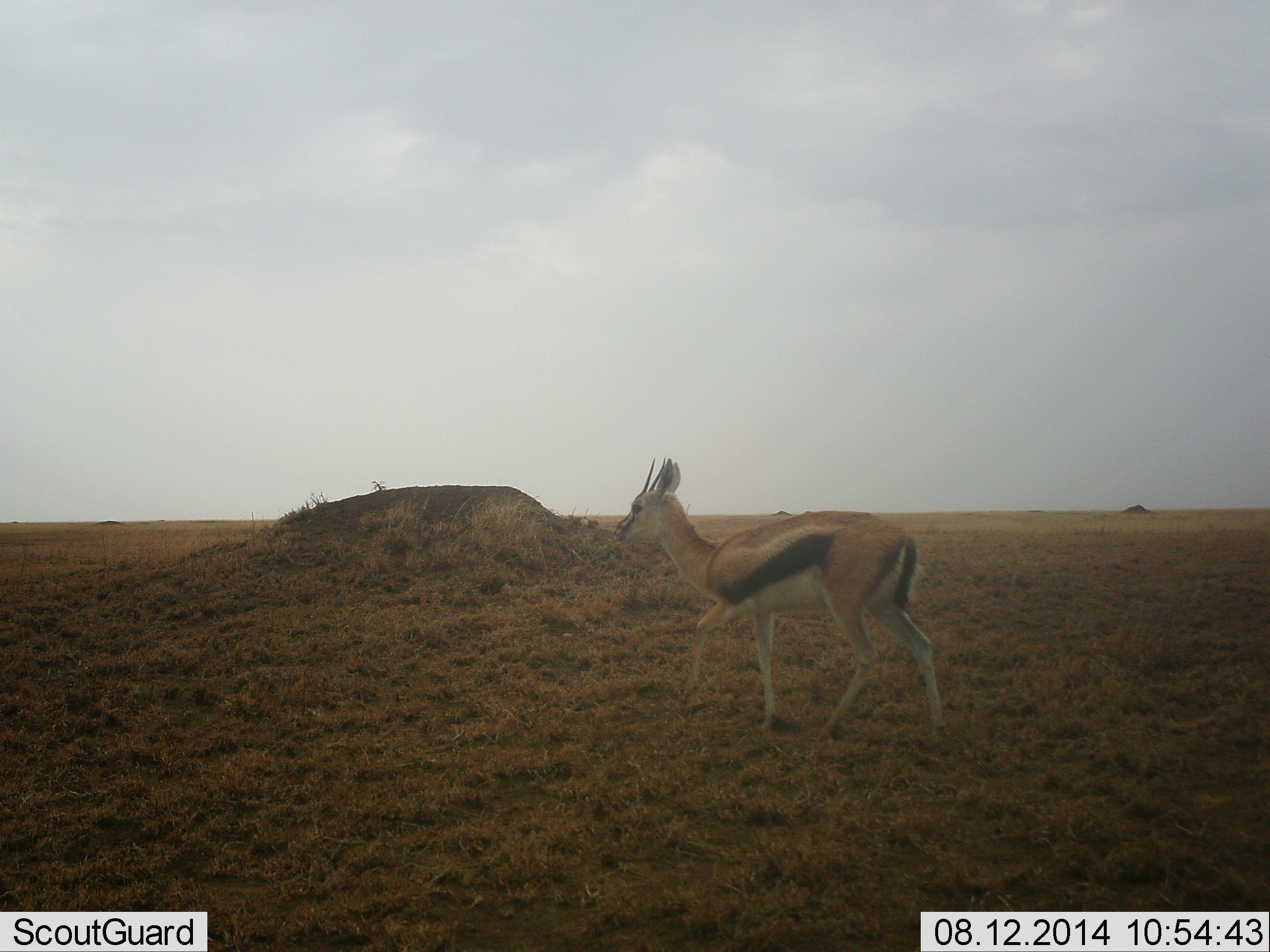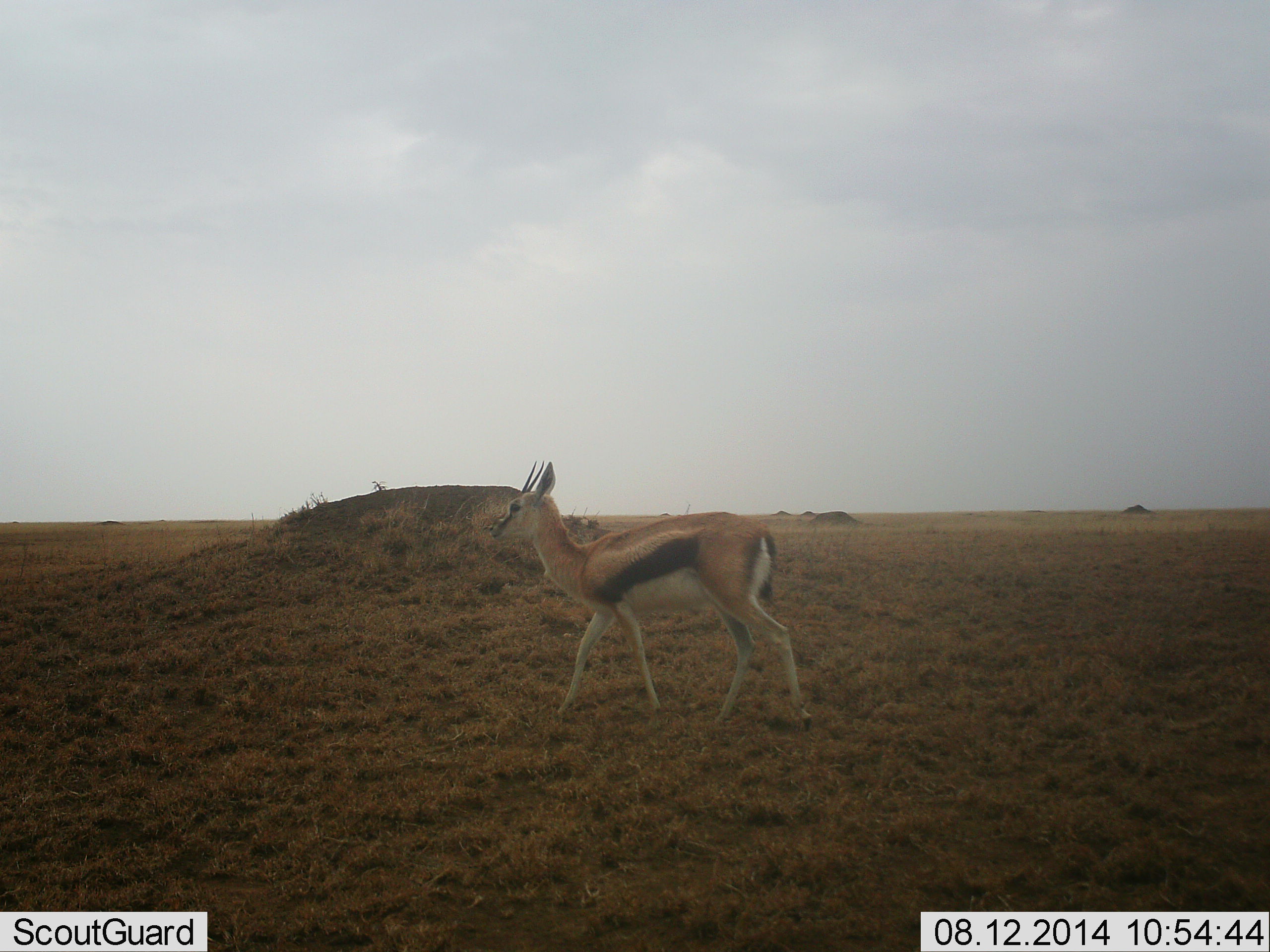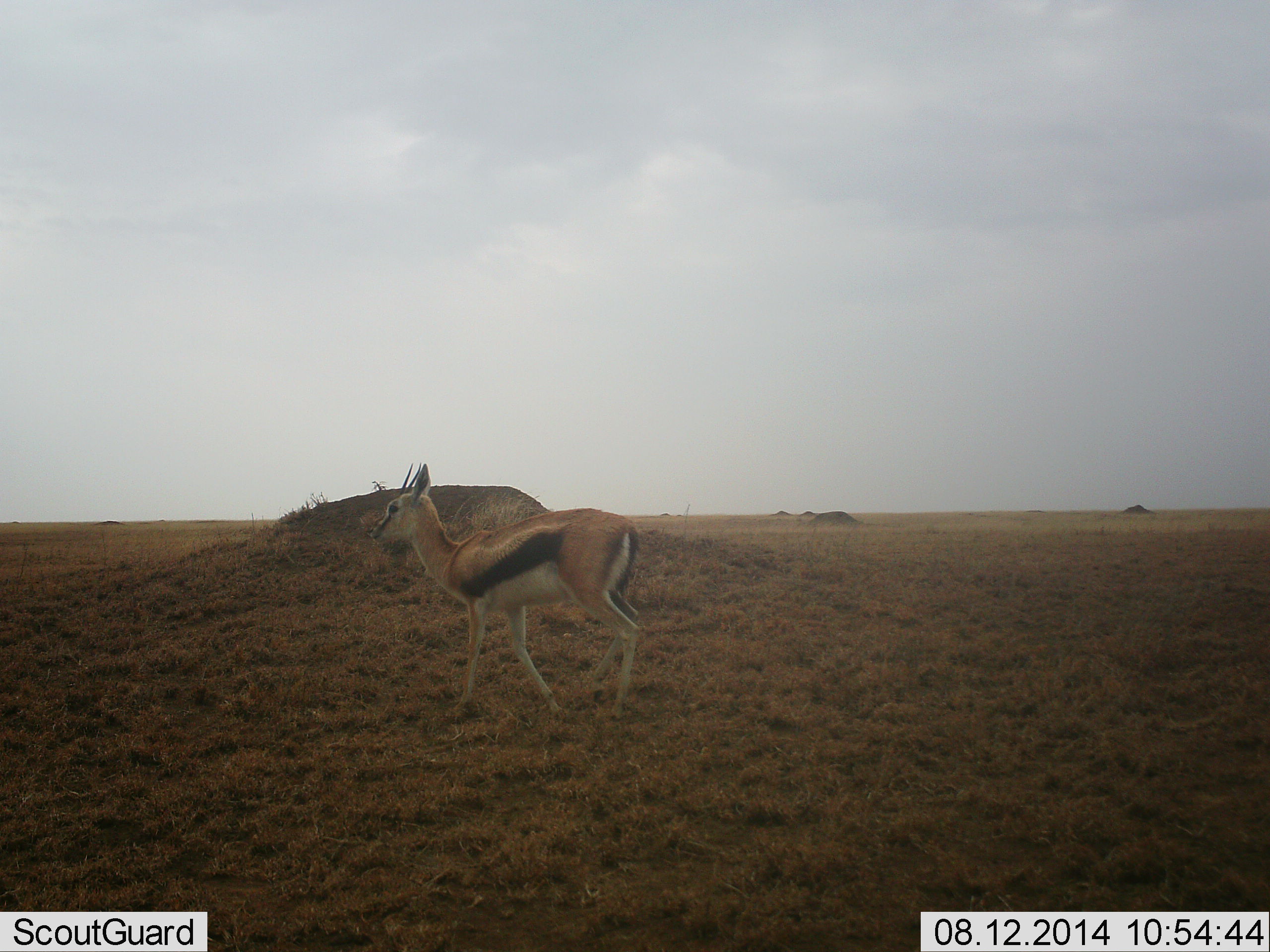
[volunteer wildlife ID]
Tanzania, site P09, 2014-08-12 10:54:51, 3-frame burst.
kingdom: Animalia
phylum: Chordata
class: Mammalia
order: Artiodactyla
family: Bovidae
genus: Eudorcas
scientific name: Eudorcas thomsonii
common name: thomson's gazelle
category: gazellethomsons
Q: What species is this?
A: Gazellethomsons (thomson's gazelle) (Eudorcas thomsonii).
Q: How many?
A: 1.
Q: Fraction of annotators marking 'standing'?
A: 0%.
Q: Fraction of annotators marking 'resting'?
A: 0%.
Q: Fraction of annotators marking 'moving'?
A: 100%.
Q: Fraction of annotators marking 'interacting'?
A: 0%.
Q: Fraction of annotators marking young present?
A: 0%.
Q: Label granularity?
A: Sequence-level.